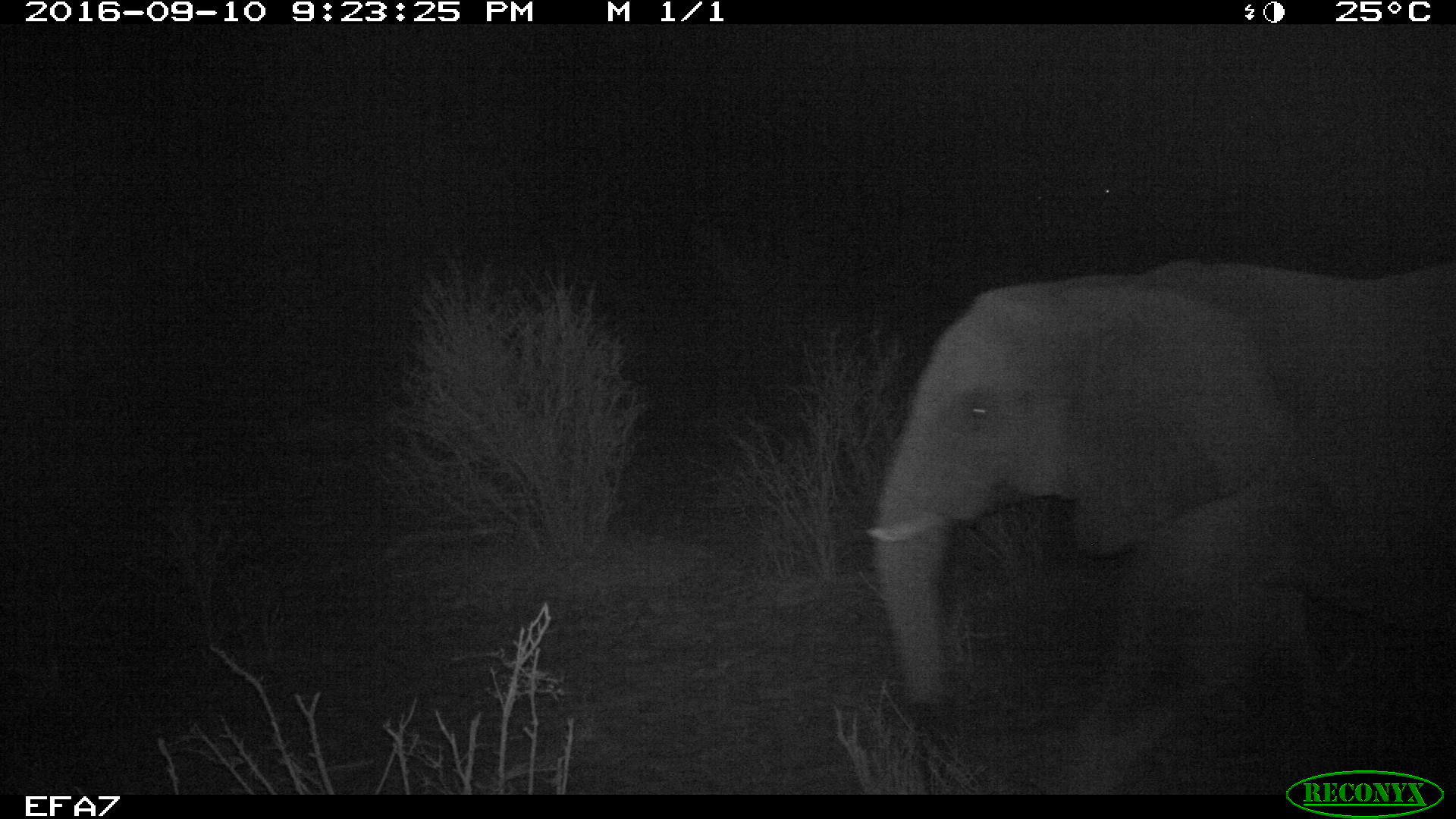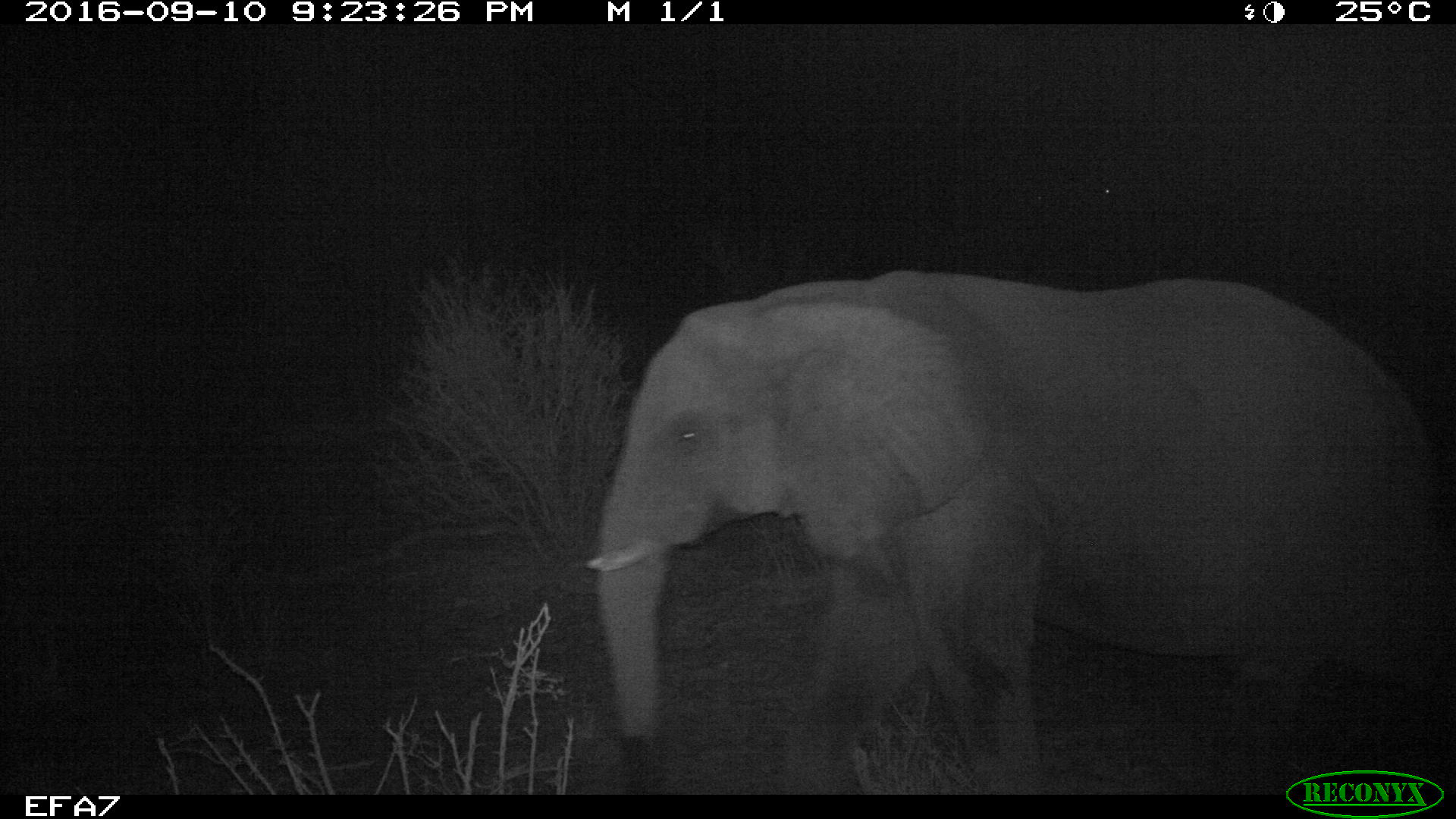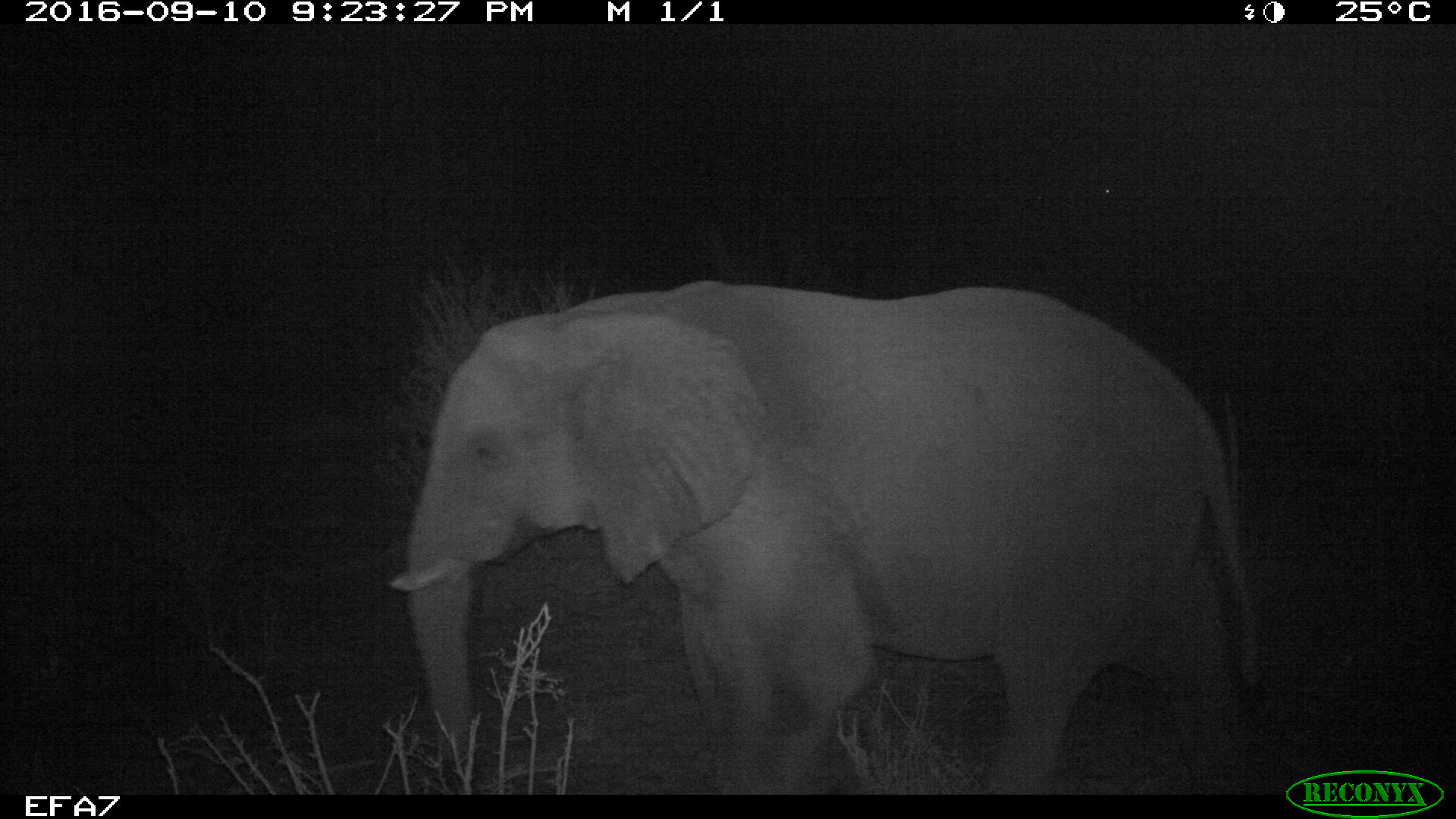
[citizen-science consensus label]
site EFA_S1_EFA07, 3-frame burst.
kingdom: Animalia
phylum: Chordata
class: Mammalia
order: Proboscidea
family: Elephantidae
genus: Loxodonta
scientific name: Loxodonta africana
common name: african bush elephant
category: elephant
Elephant (african bush elephant) (Loxodonta africana), count 1. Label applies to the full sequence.